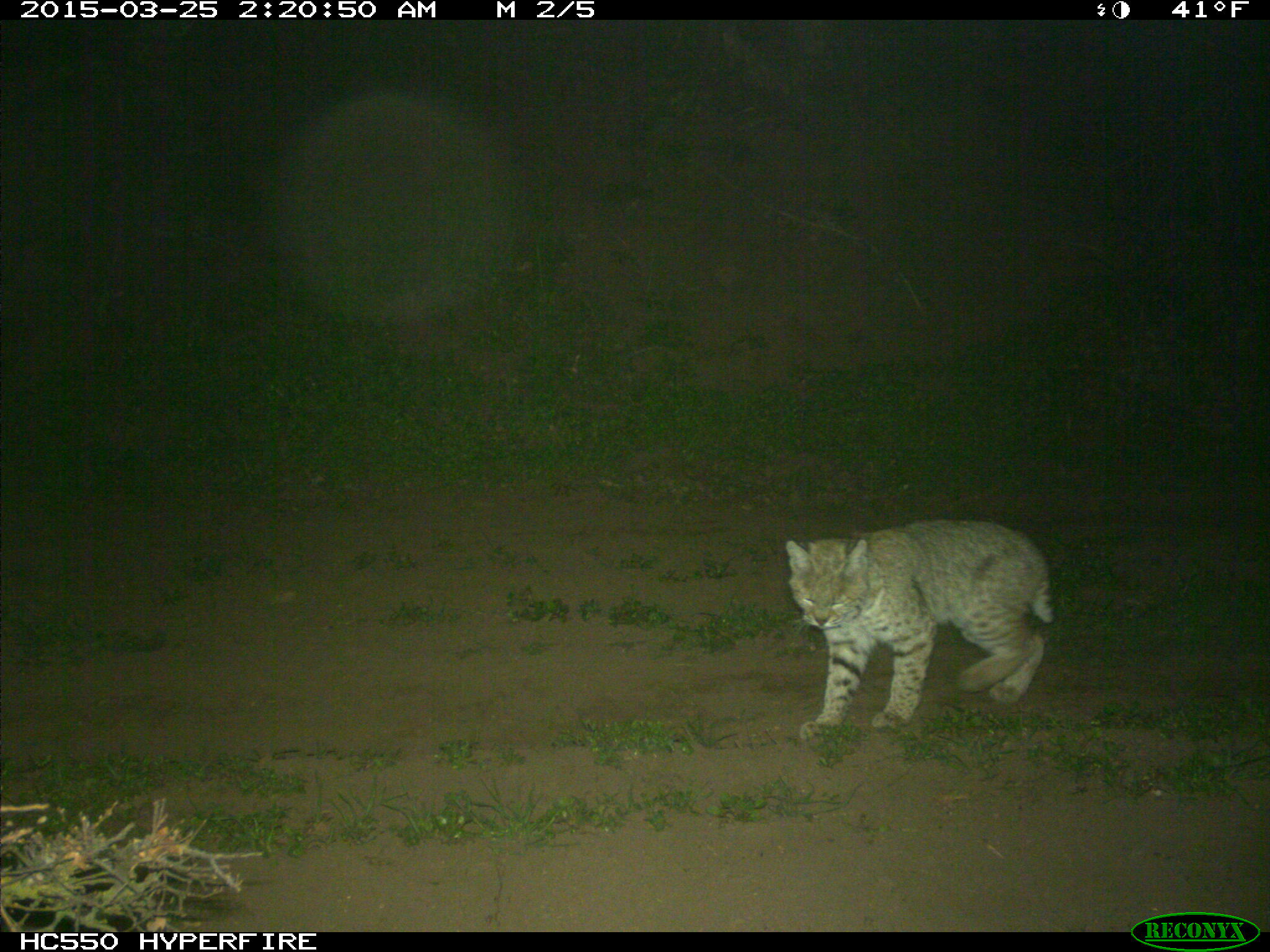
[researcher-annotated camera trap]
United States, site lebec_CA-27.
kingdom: Animalia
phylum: Chordata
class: Mammalia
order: Carnivora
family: Felidae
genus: Lynx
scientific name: Lynx rufus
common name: bobcat